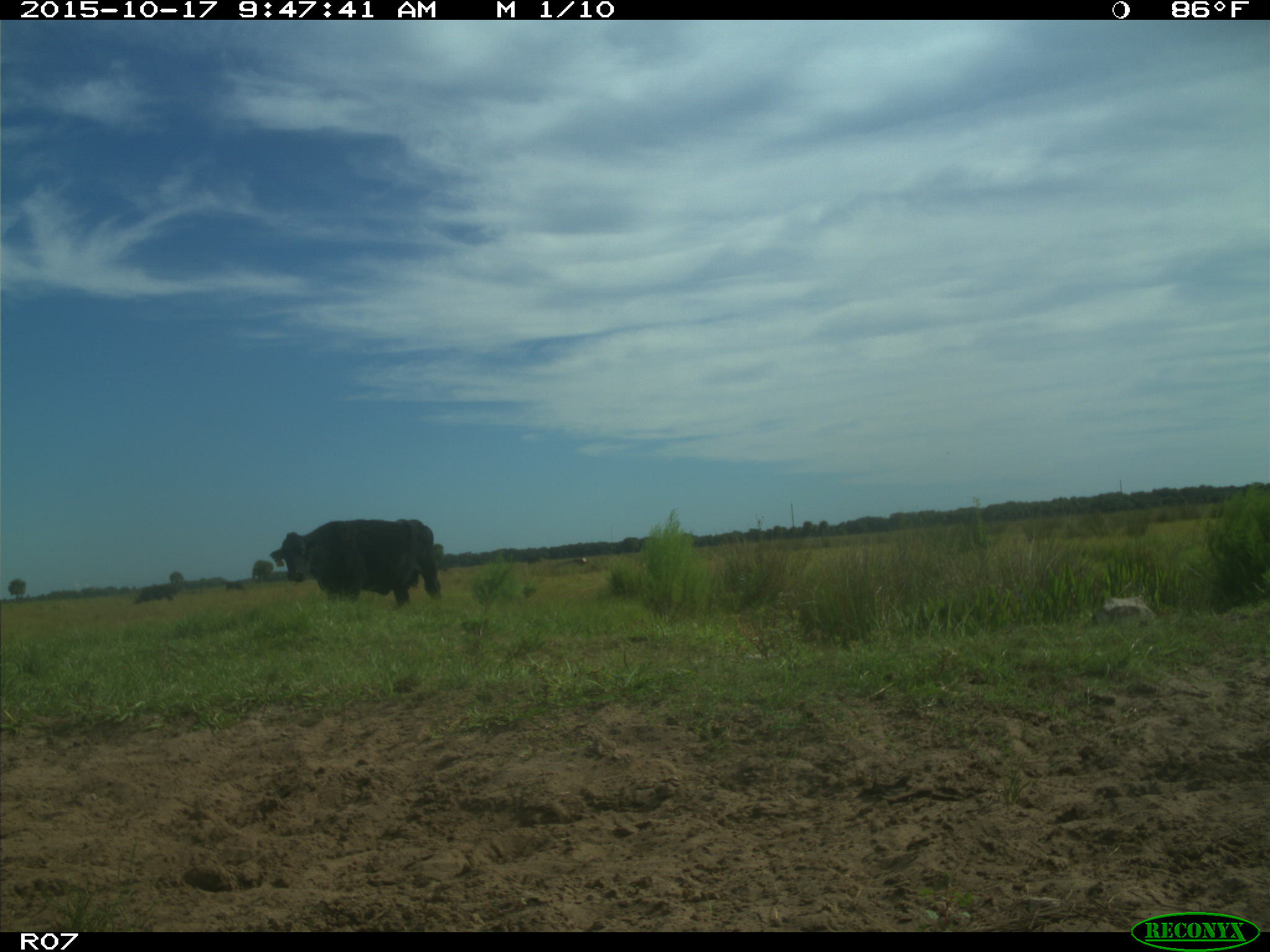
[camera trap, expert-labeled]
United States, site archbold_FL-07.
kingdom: Animalia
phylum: Chordata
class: Mammalia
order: Artiodactyla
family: Bovidae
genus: Bos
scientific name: Bos taurus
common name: domestic cow